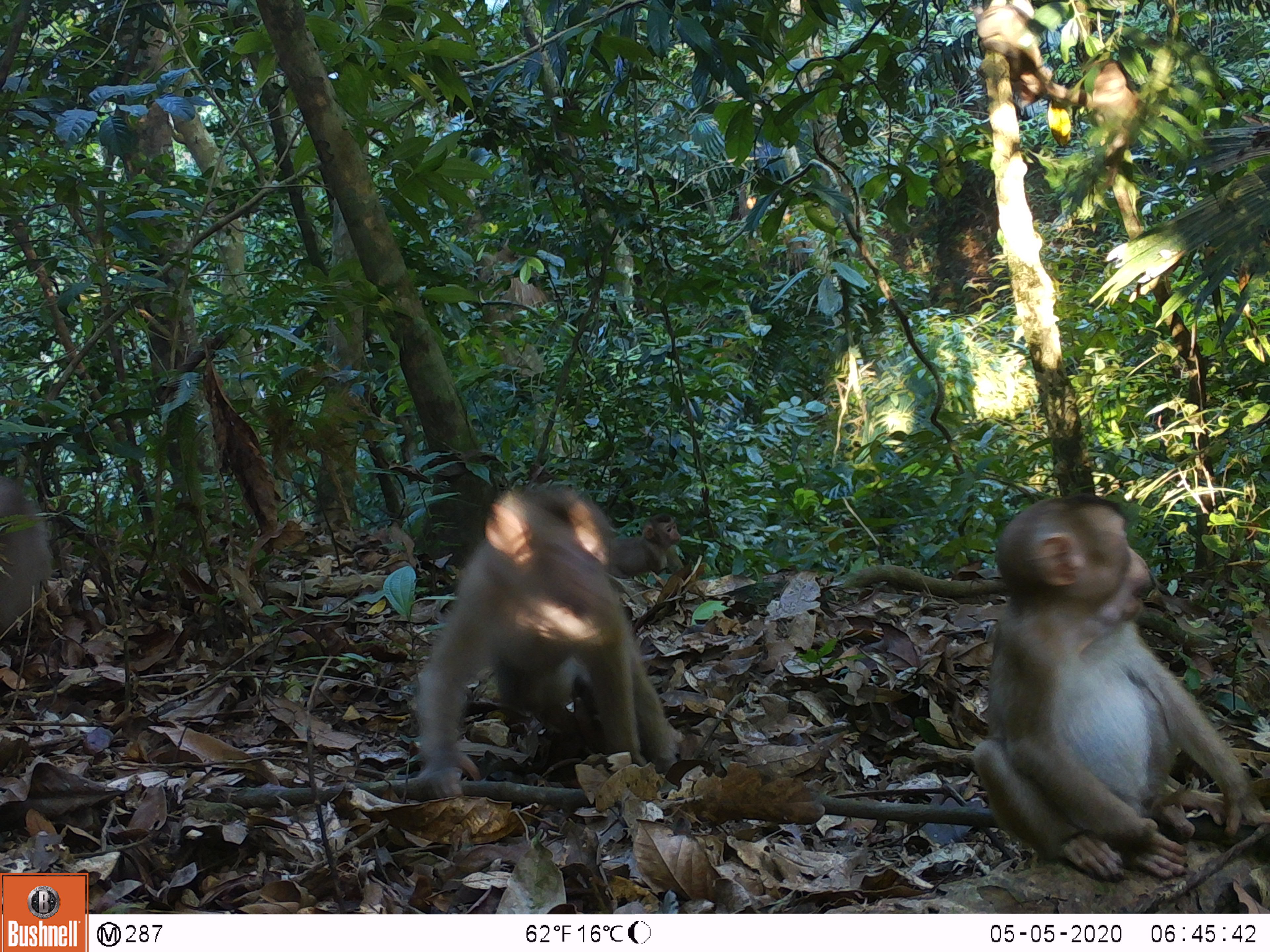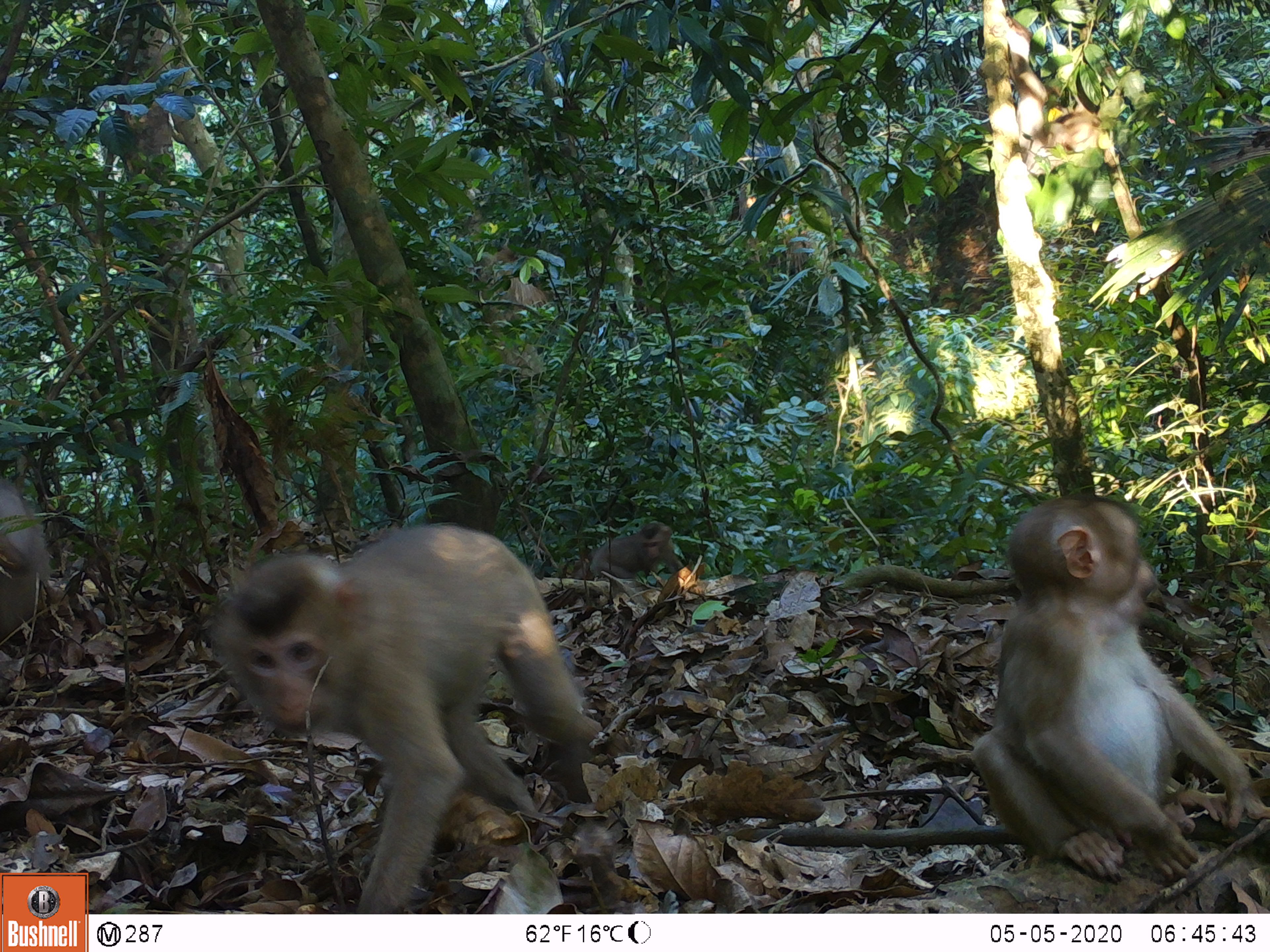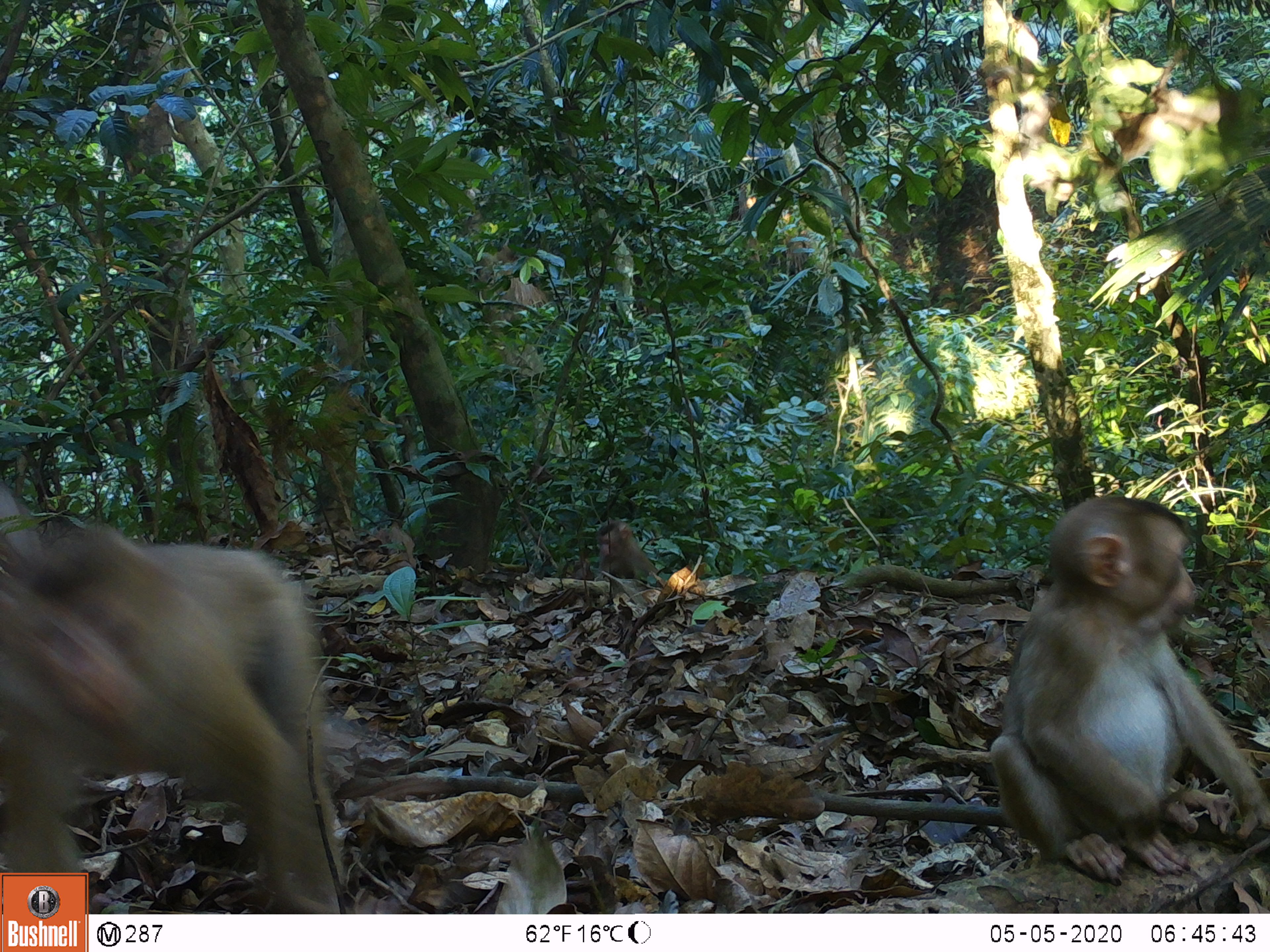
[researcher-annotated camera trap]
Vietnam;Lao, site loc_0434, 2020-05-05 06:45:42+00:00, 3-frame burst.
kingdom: Animalia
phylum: Chordata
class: Mammalia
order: Primates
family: Cercopithecidae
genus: Macaca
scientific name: Macaca nemestrina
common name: pig-tailed macaque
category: pig tailed macaque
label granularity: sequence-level